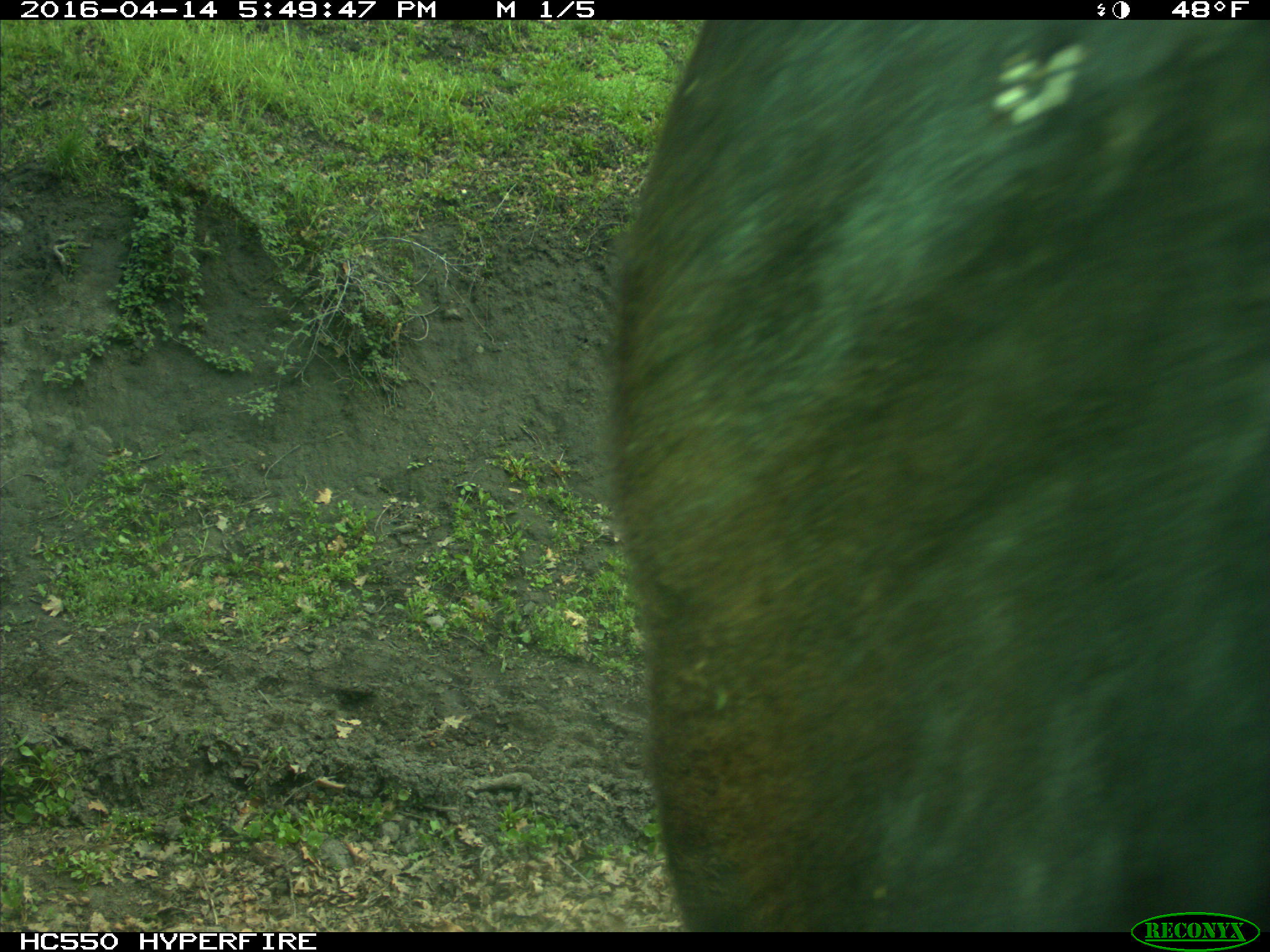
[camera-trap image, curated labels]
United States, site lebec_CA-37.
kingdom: Animalia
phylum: Chordata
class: Mammalia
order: Artiodactyla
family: Bovidae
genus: Bos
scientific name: Bos taurus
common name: domestic cow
Bos taurus (domestic cow).